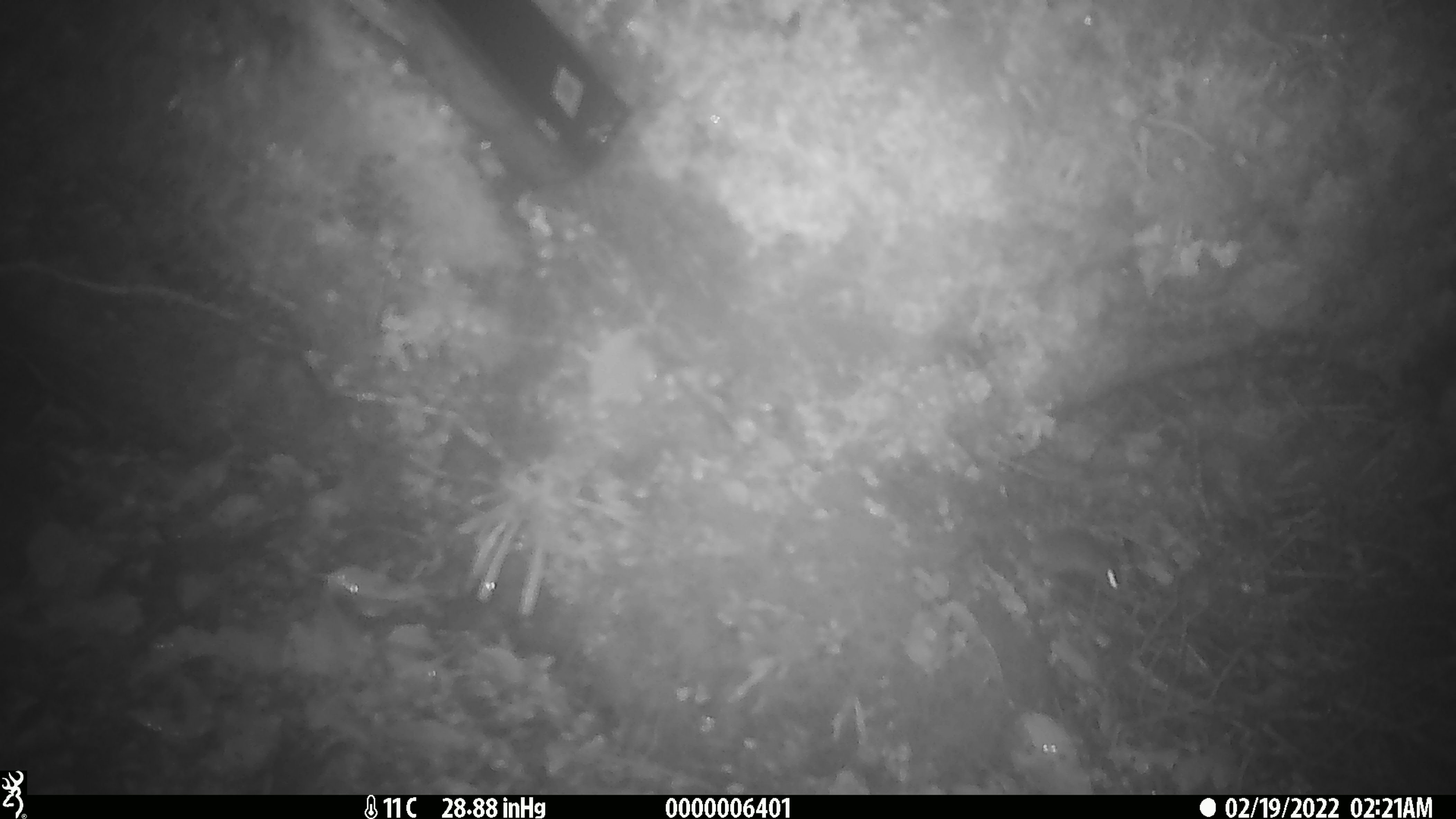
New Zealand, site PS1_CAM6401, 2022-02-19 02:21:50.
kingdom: Animalia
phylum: Chordata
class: Mammalia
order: Rodentia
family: Muridae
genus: Mus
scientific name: Mus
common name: mouse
Mouse (Mus).